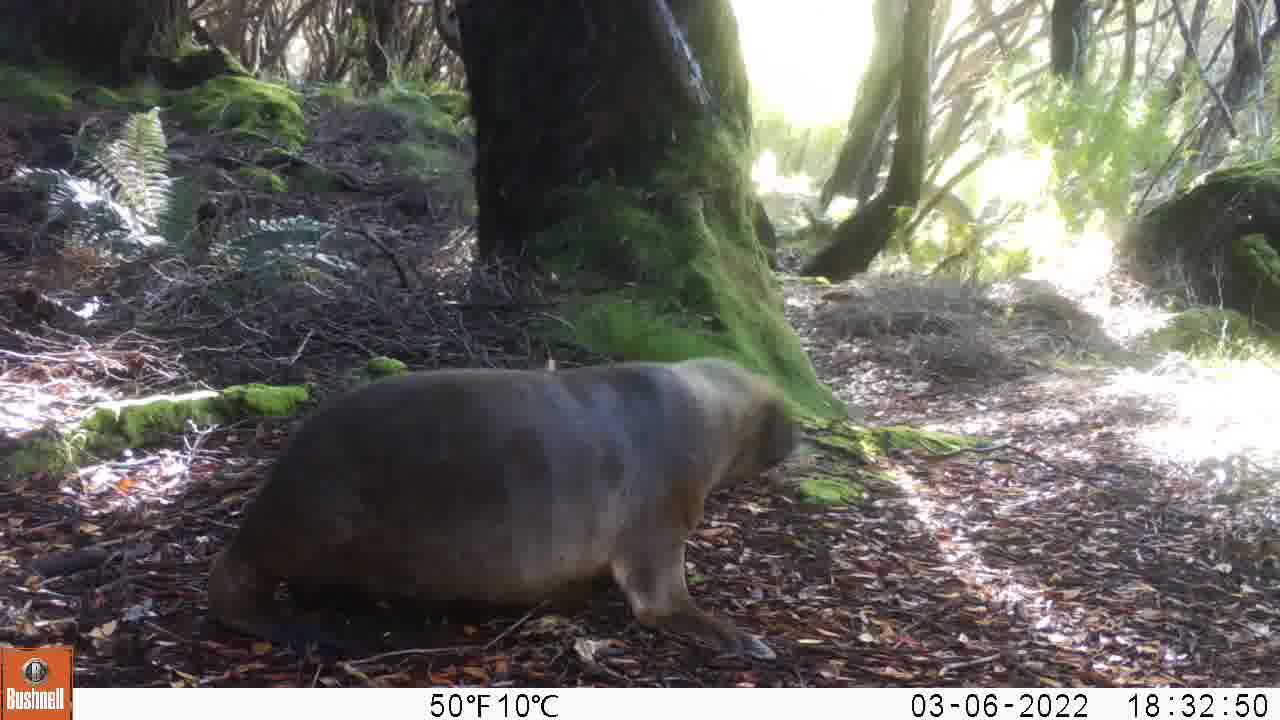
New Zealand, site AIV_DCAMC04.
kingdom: Animalia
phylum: Chordata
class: Mammalia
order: Carnivora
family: Otariidae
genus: Phocarctos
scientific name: Phocarctos hookeri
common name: new zealand sea lion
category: sealion